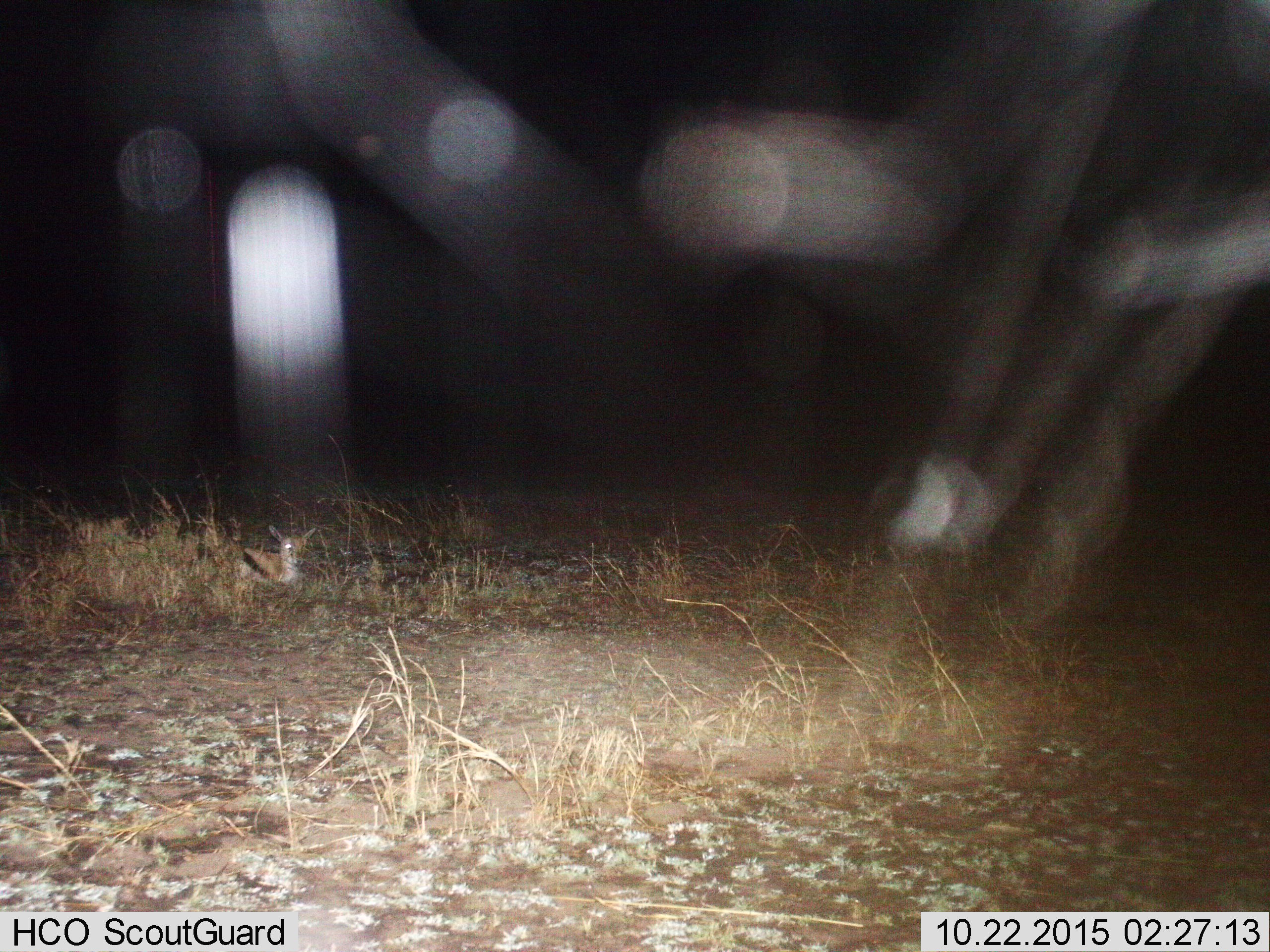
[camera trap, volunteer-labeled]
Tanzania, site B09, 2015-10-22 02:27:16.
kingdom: Animalia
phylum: Chordata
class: Mammalia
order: Artiodactyla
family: Bovidae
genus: Eudorcas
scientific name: Eudorcas thomsonii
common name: thomson's gazelle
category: gazellethomsons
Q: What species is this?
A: Gazellethomsons (thomson's gazelle) (Eudorcas thomsonii).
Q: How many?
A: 1.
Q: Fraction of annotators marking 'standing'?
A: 0%.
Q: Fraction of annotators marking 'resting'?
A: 100%.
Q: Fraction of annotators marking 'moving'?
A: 0%.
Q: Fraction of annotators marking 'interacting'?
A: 0%.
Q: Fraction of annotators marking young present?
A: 54%.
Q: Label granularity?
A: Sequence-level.